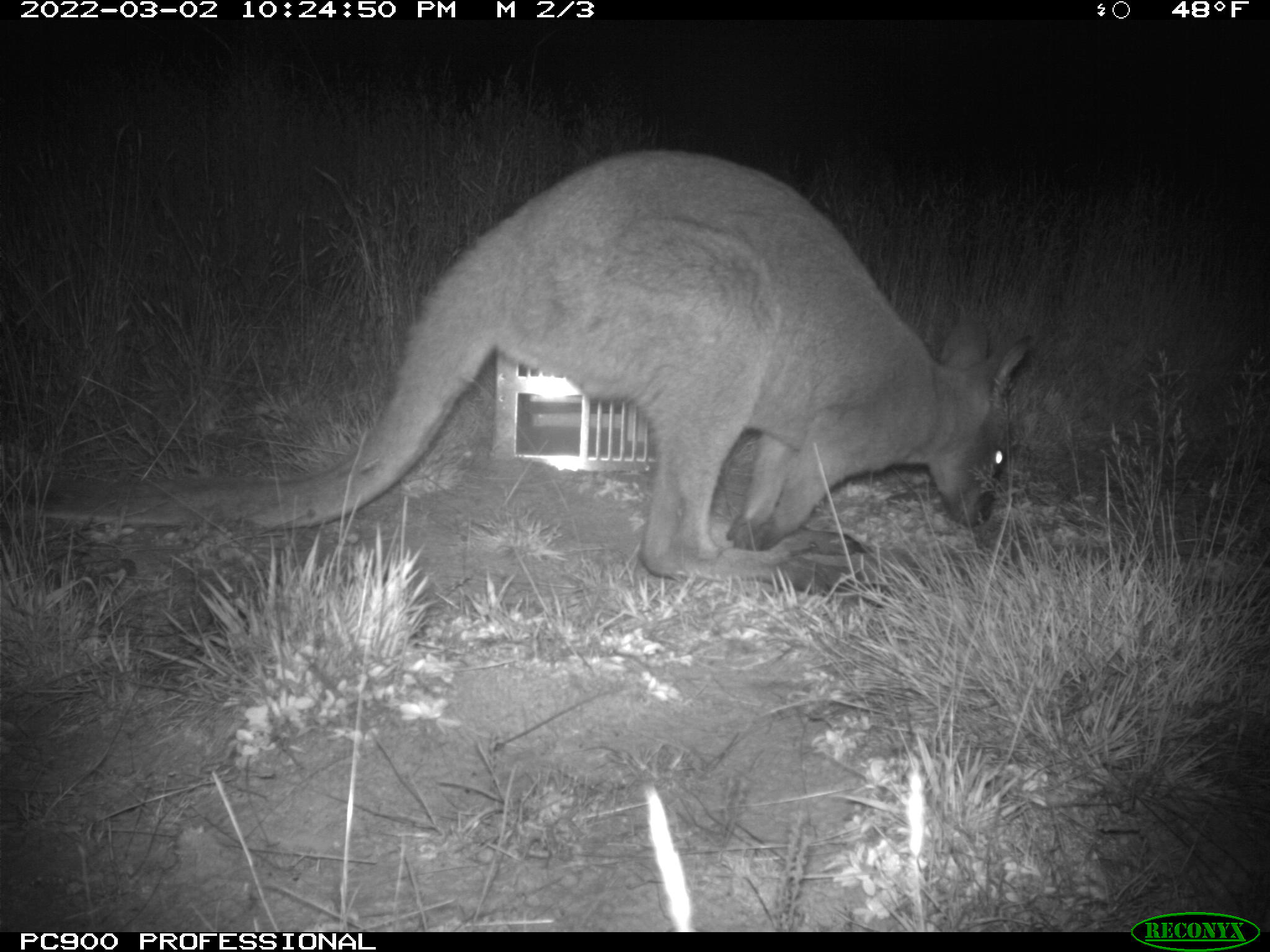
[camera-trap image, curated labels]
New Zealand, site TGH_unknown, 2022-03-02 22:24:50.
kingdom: Animalia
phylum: Chordata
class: Mammalia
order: Diprotodontia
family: Macropodidae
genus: Notamacropus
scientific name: Notamacropus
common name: wallaby